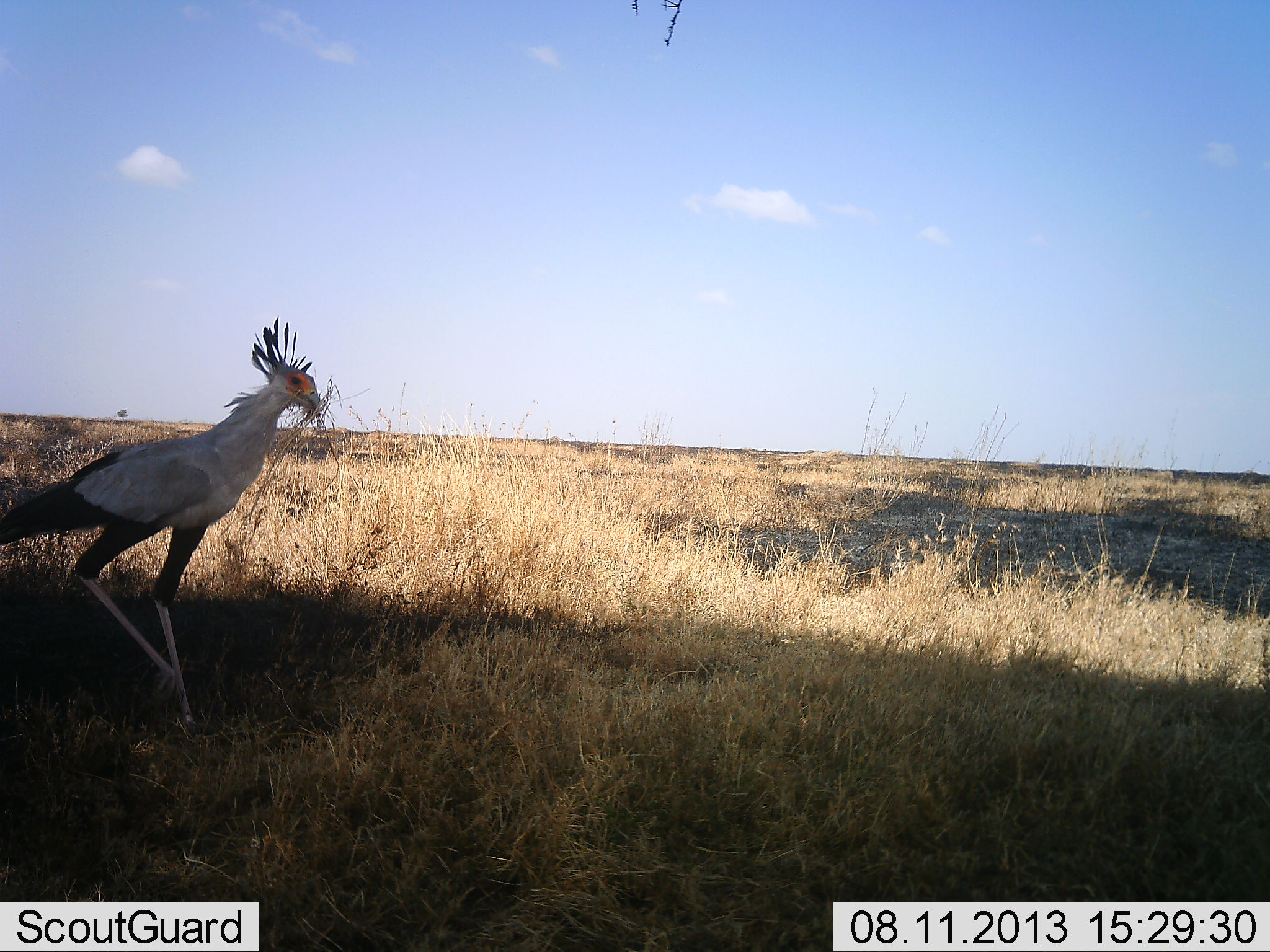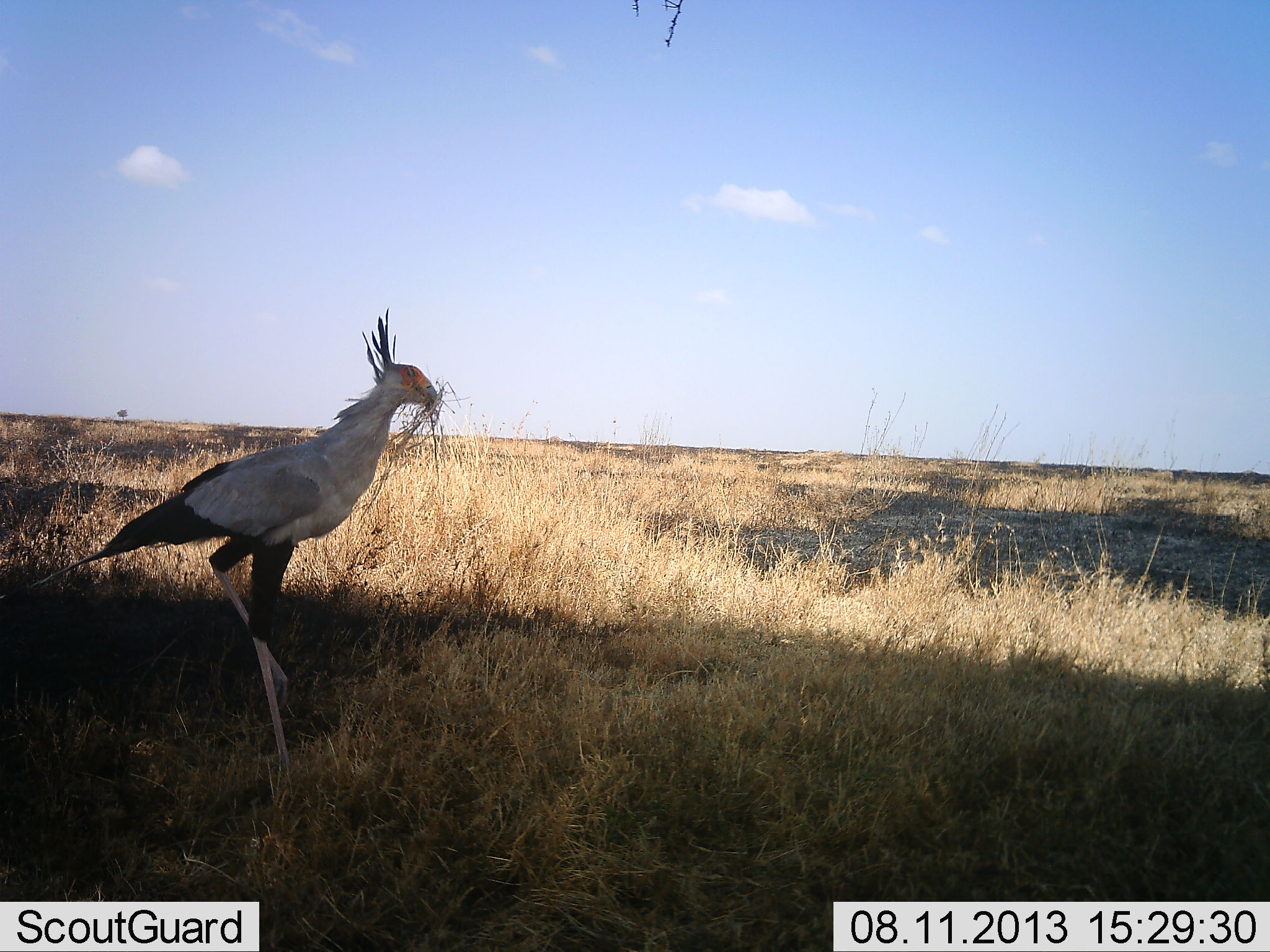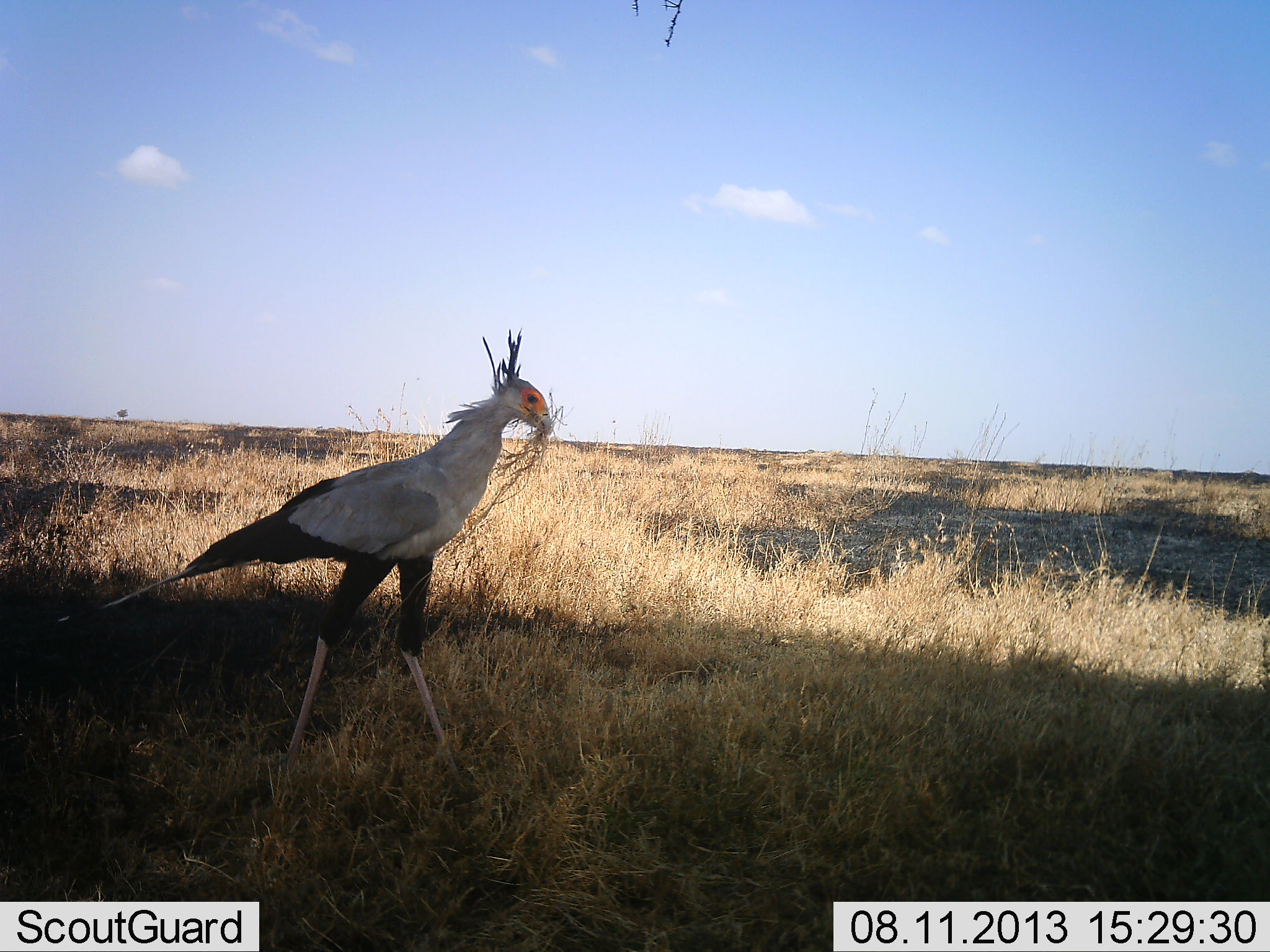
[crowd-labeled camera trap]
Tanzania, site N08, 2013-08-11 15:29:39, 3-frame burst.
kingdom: Animalia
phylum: Chordata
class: Aves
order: Accipitriformes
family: Sagittariidae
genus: Sagittarius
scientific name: Sagittarius serpentarius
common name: secretary bird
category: secretarybird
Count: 1.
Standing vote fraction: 10%.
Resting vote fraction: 0%.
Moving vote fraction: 76%.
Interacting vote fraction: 14%.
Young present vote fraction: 0%.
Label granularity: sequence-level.